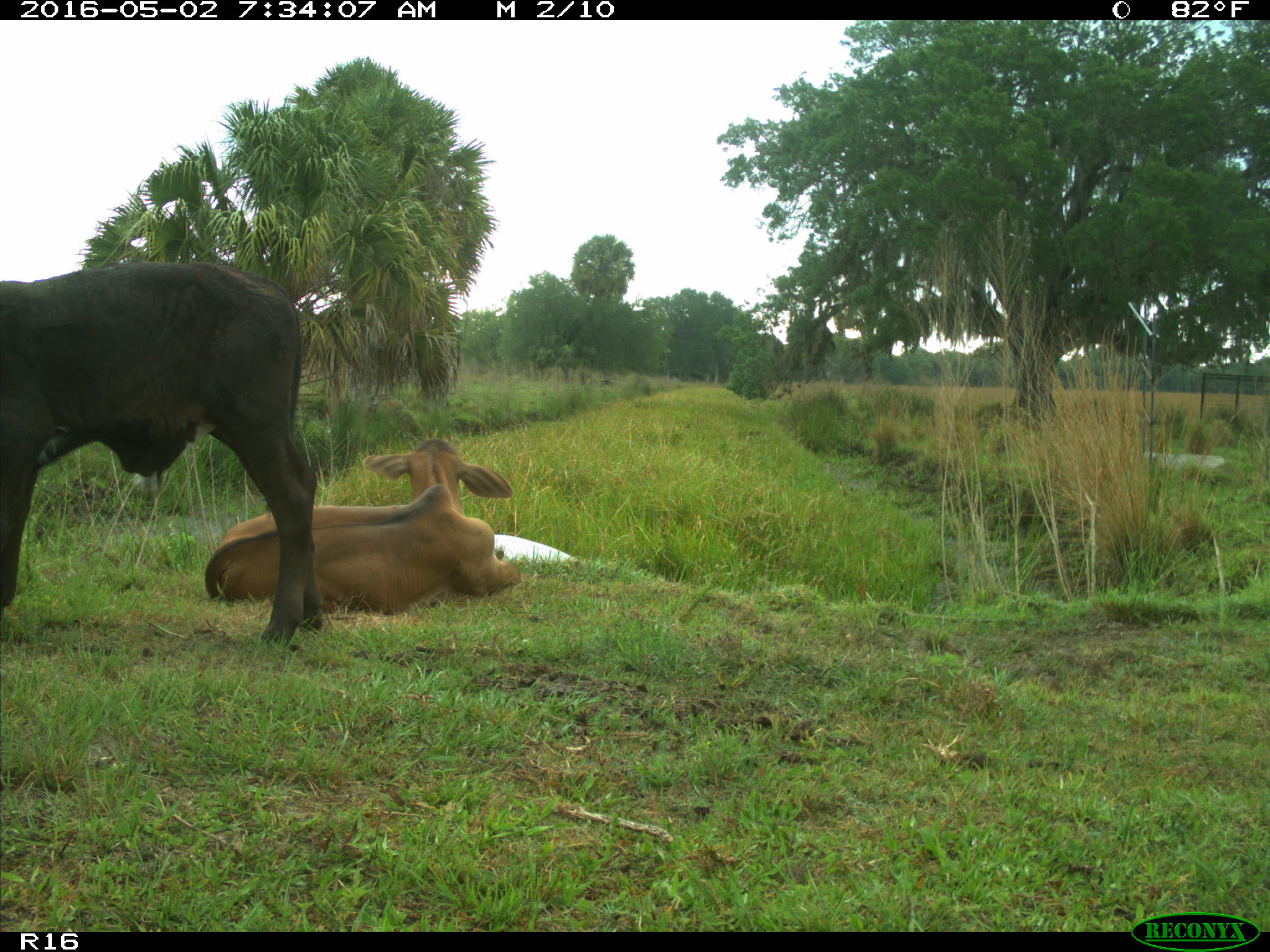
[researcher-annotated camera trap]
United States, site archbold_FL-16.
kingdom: Animalia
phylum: Chordata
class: Mammalia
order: Artiodactyla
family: Bovidae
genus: Bos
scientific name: Bos taurus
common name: domestic cow